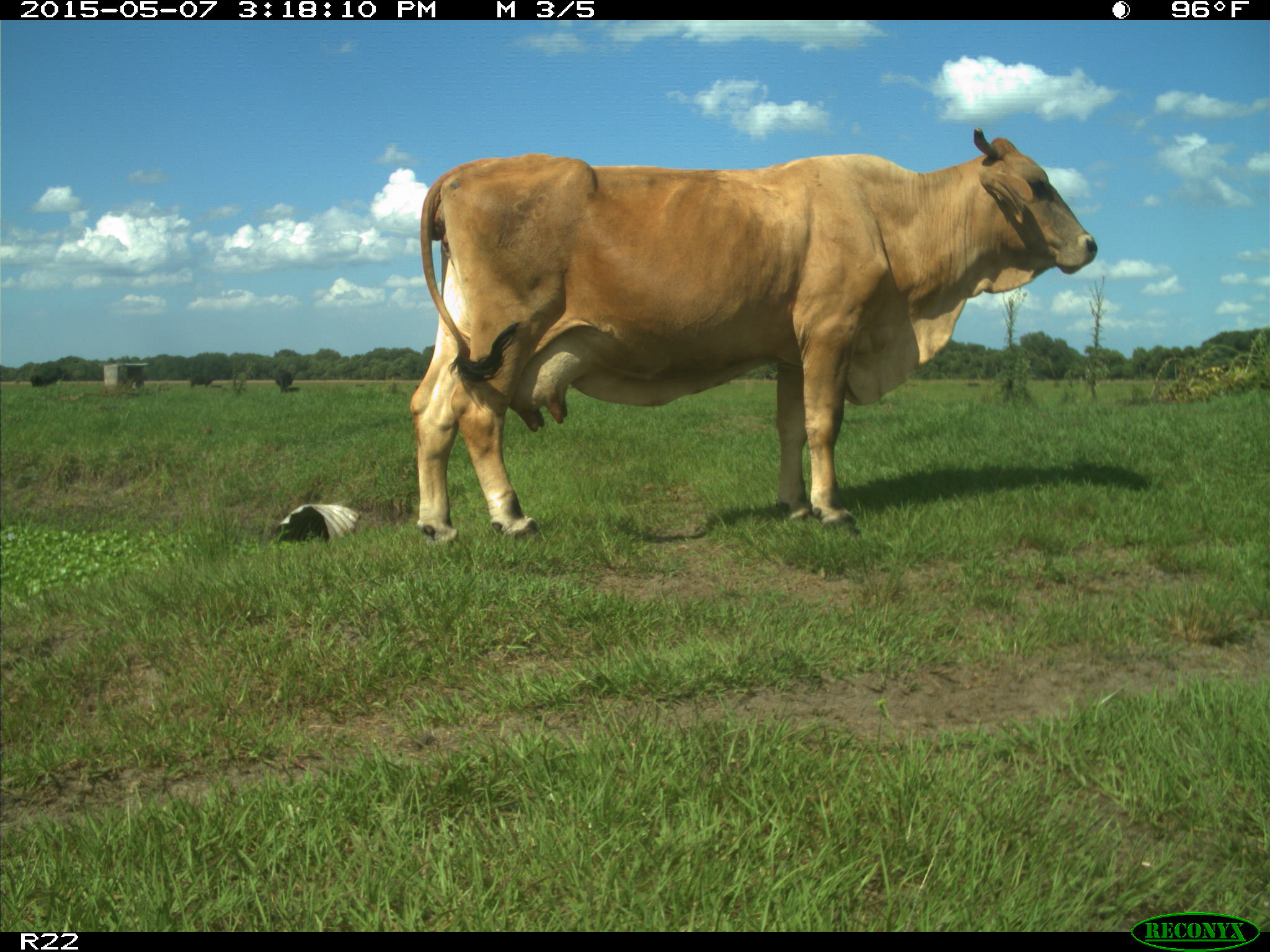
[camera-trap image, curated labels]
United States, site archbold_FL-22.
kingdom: Animalia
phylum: Chordata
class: Mammalia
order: Artiodactyla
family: Bovidae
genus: Bos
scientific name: Bos taurus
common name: domestic cow